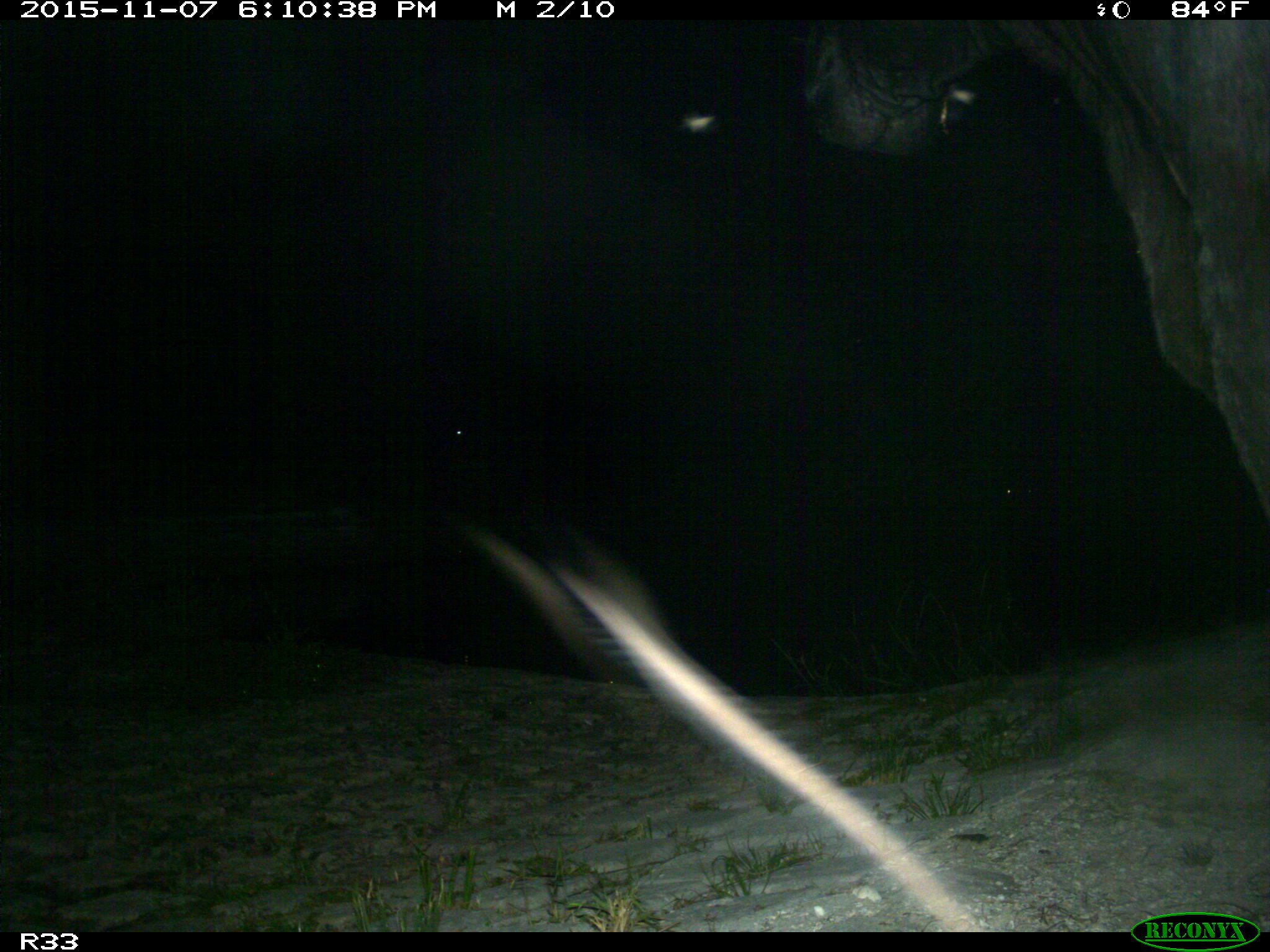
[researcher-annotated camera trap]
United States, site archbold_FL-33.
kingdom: Animalia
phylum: Chordata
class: Mammalia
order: Artiodactyla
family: Bovidae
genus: Bos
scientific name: Bos taurus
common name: domestic cow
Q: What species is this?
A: Bos taurus (domestic cow).